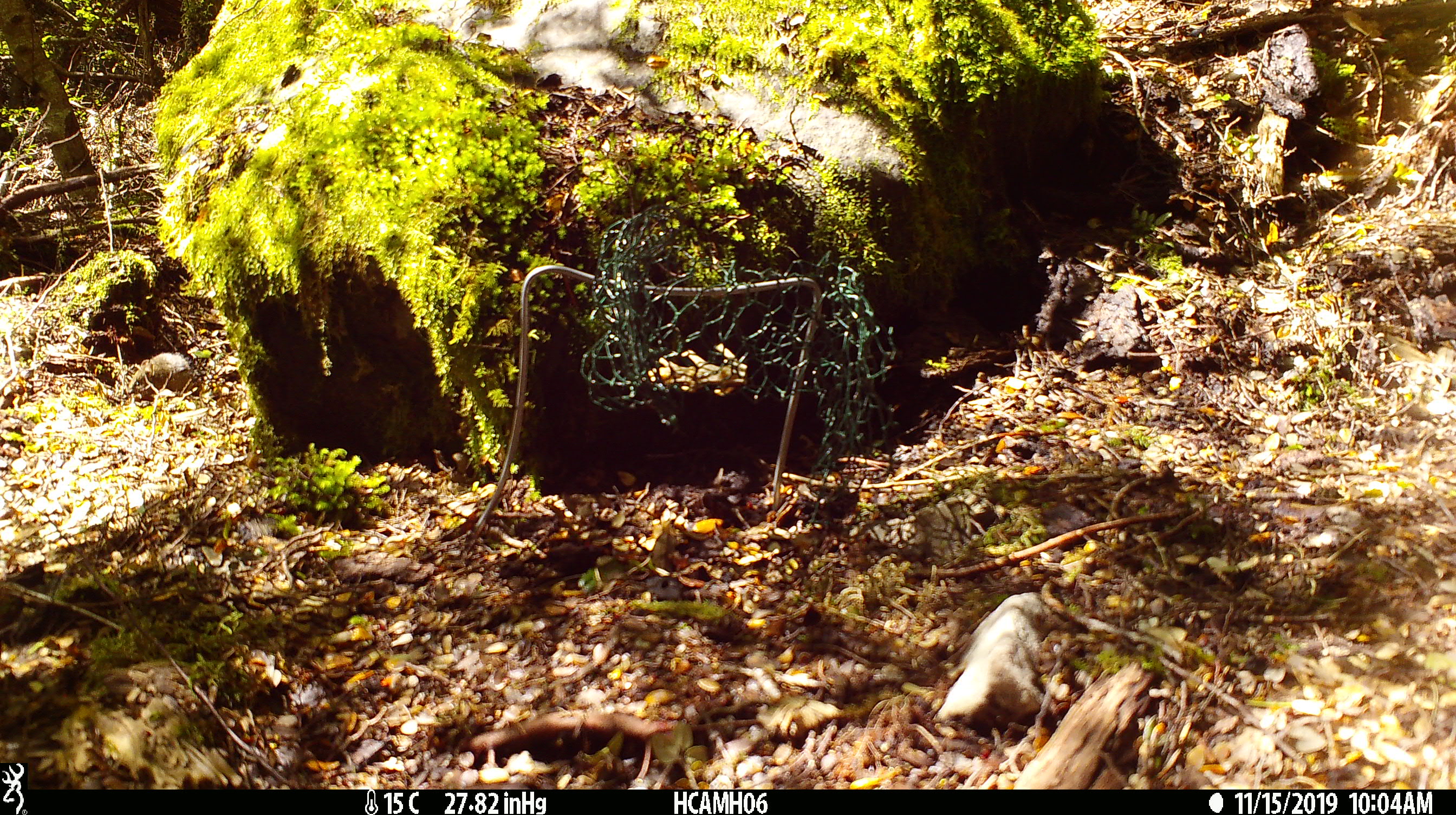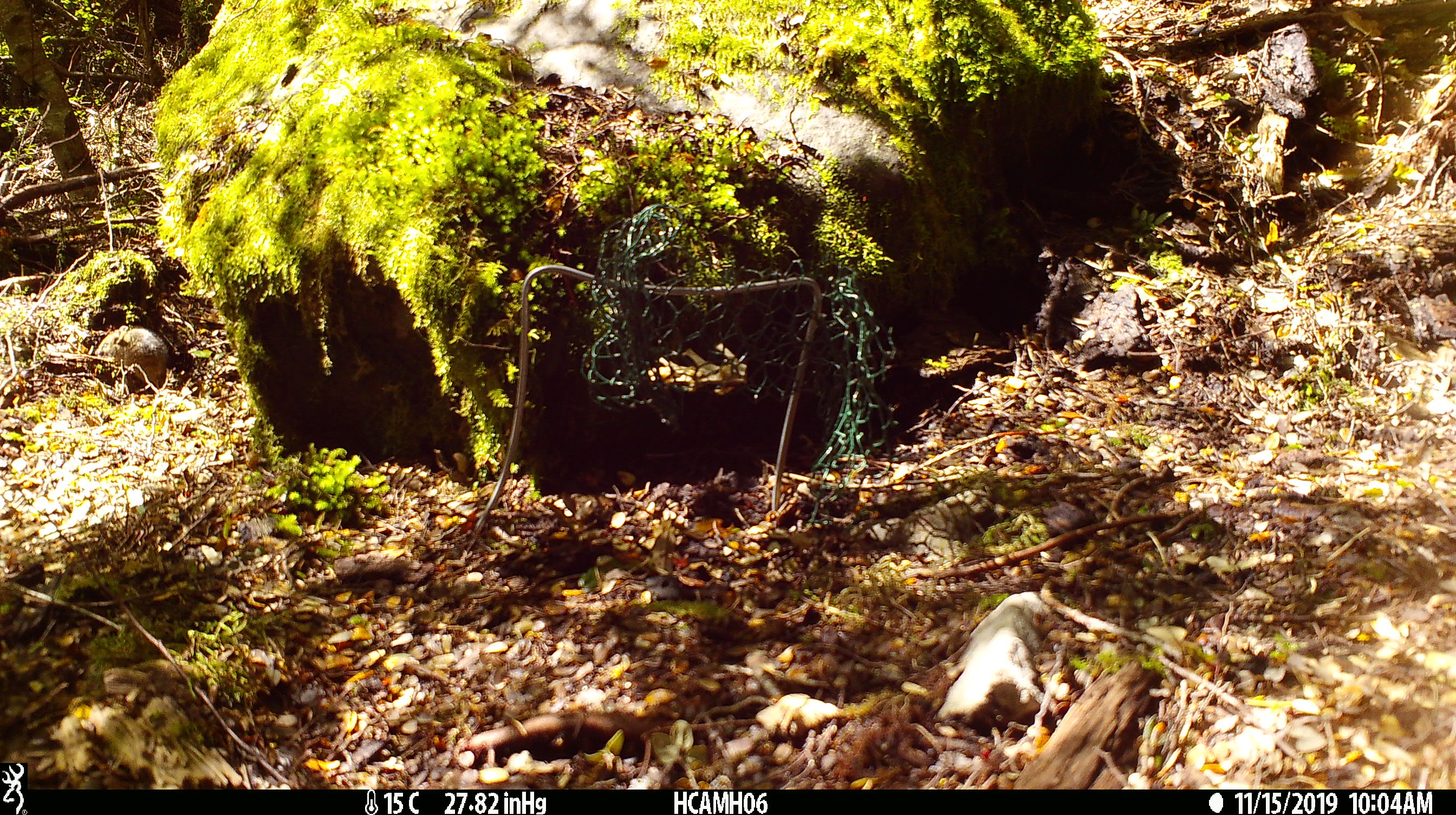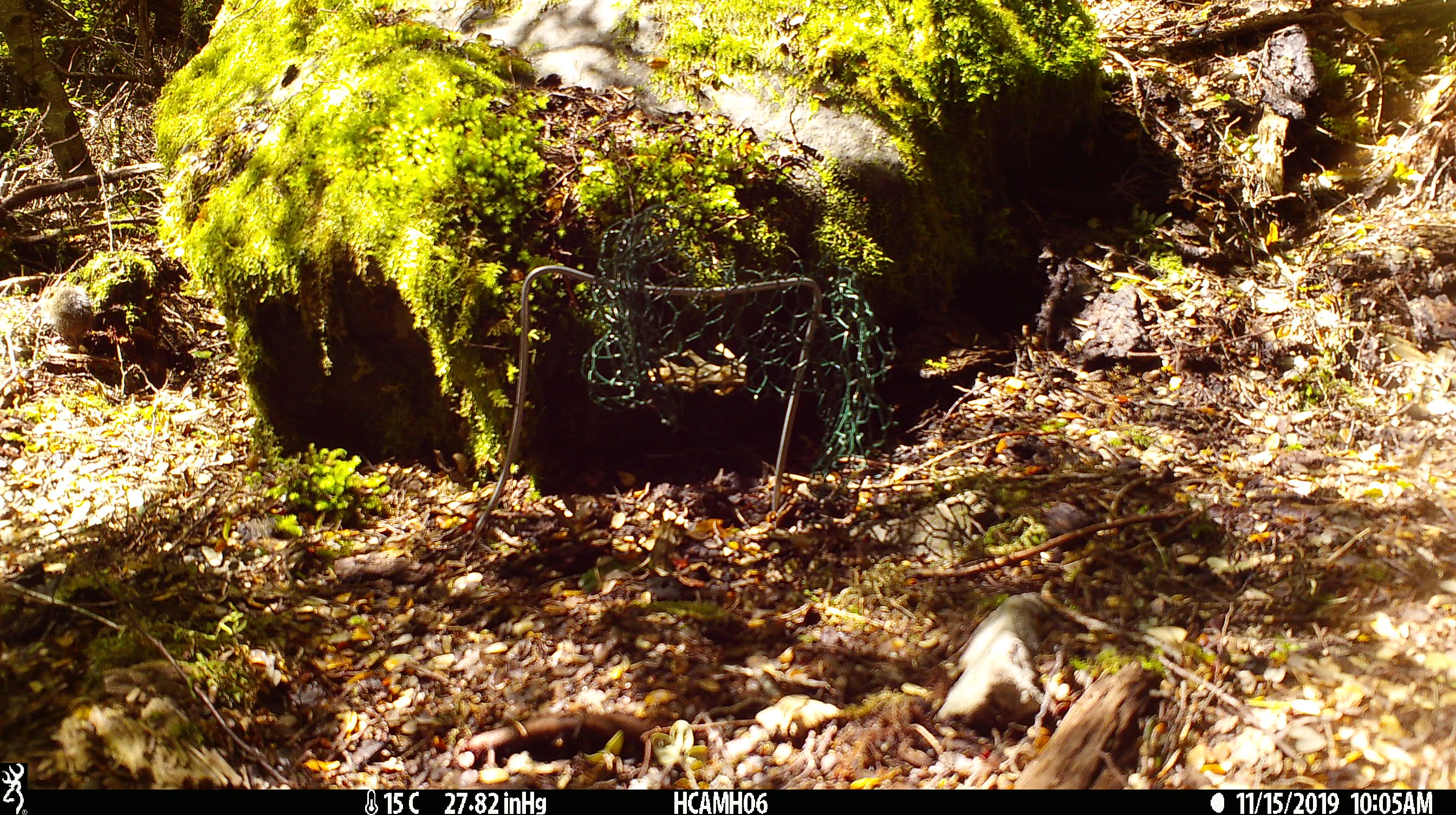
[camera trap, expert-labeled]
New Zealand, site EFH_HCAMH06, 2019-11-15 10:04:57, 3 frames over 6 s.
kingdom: Animalia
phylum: Chordata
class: Mammalia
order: Rodentia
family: Muridae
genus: Mus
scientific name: Mus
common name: mouse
Mouse (Mus).